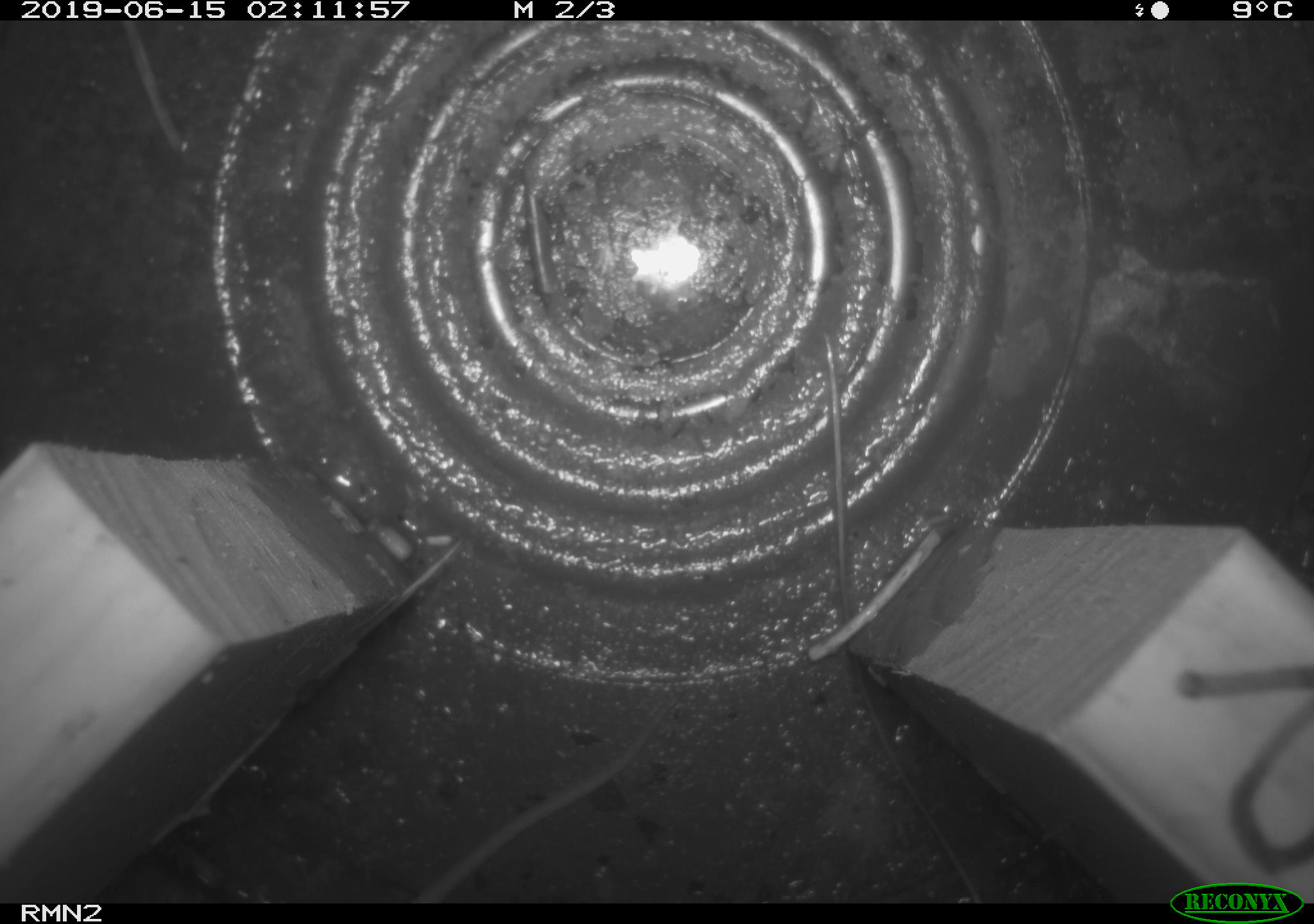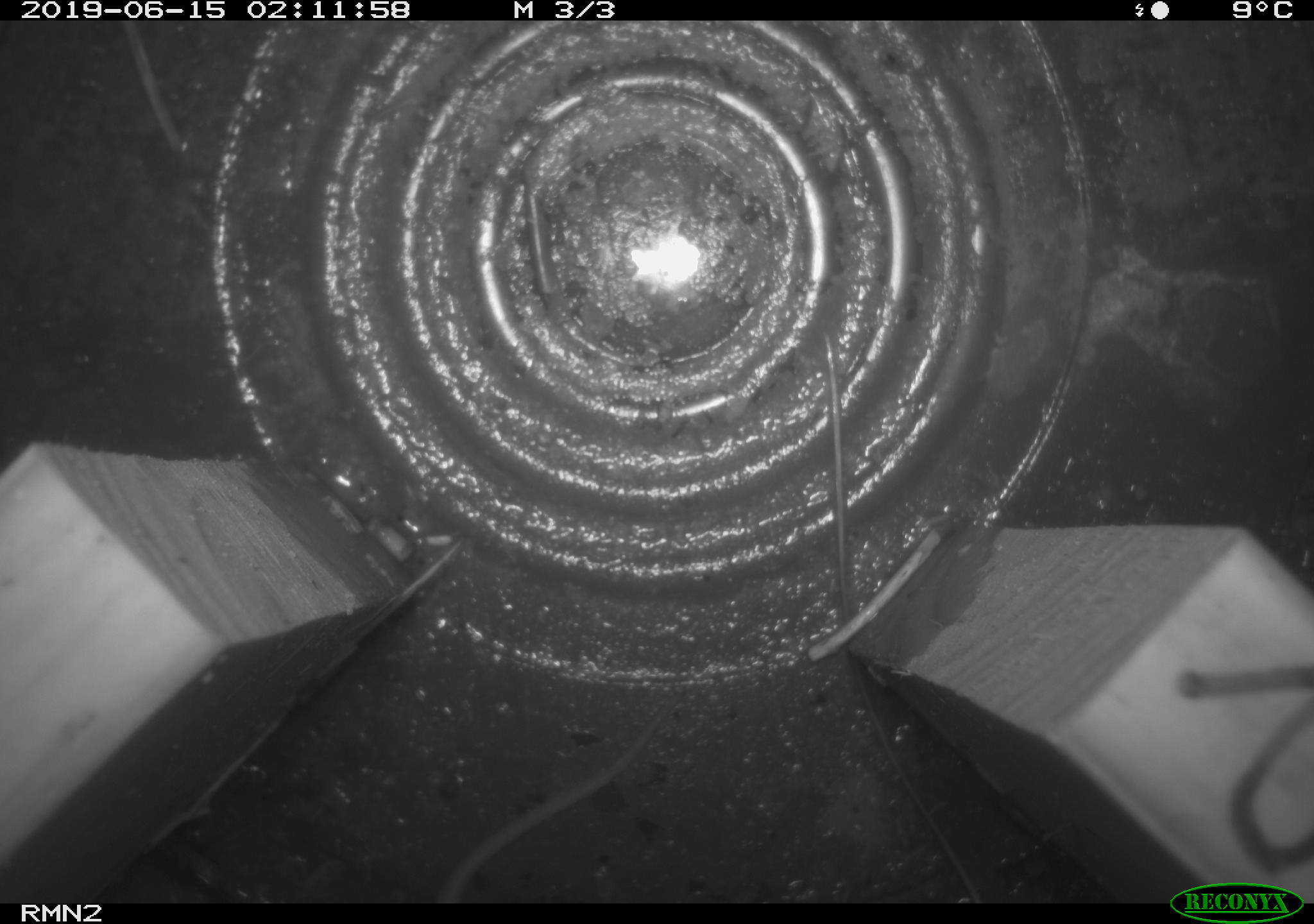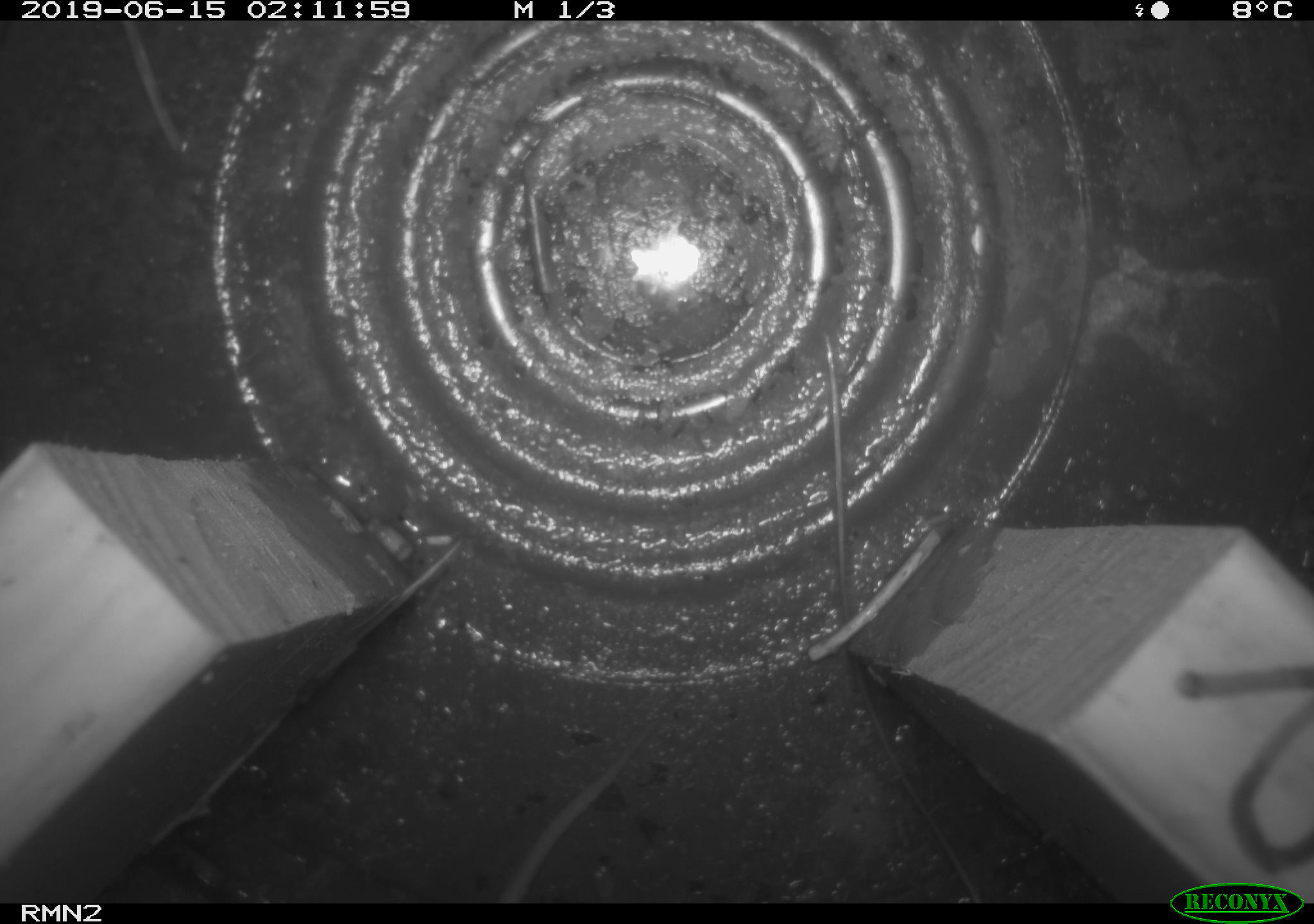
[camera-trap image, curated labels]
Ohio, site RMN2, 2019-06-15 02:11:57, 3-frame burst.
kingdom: Animalia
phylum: Chordata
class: Mammalia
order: Rodentia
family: Cricetidae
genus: Peromyscus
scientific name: Peromyscus leucopus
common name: white-footed mouse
White-footed mouse (Peromyscus leucopus).